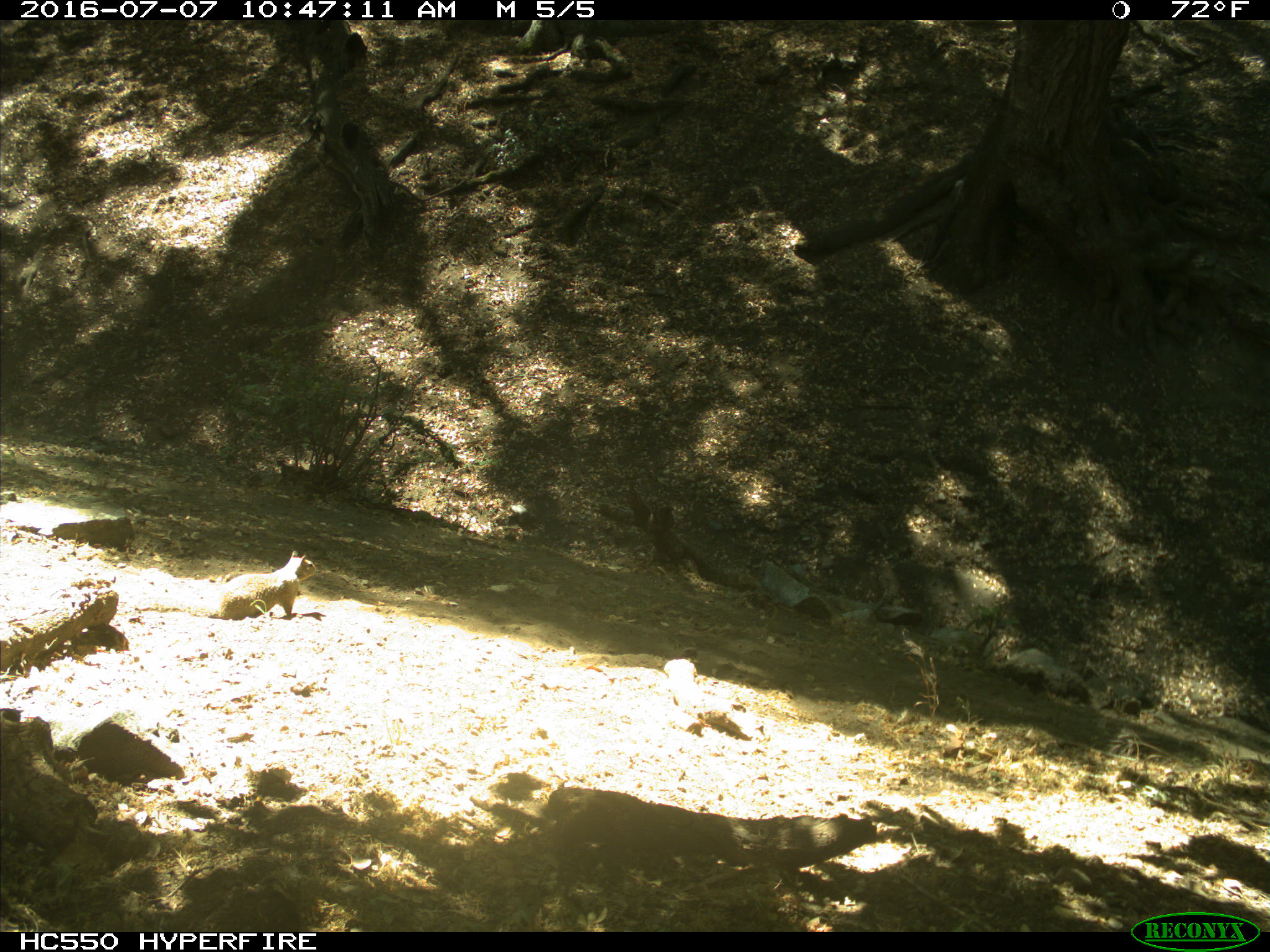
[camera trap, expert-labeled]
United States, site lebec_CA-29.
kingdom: Animalia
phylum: Chordata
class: Mammalia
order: Rodentia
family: Sciuridae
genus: Otospermophilus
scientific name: Otospermophilus beecheyi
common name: california ground squirrel